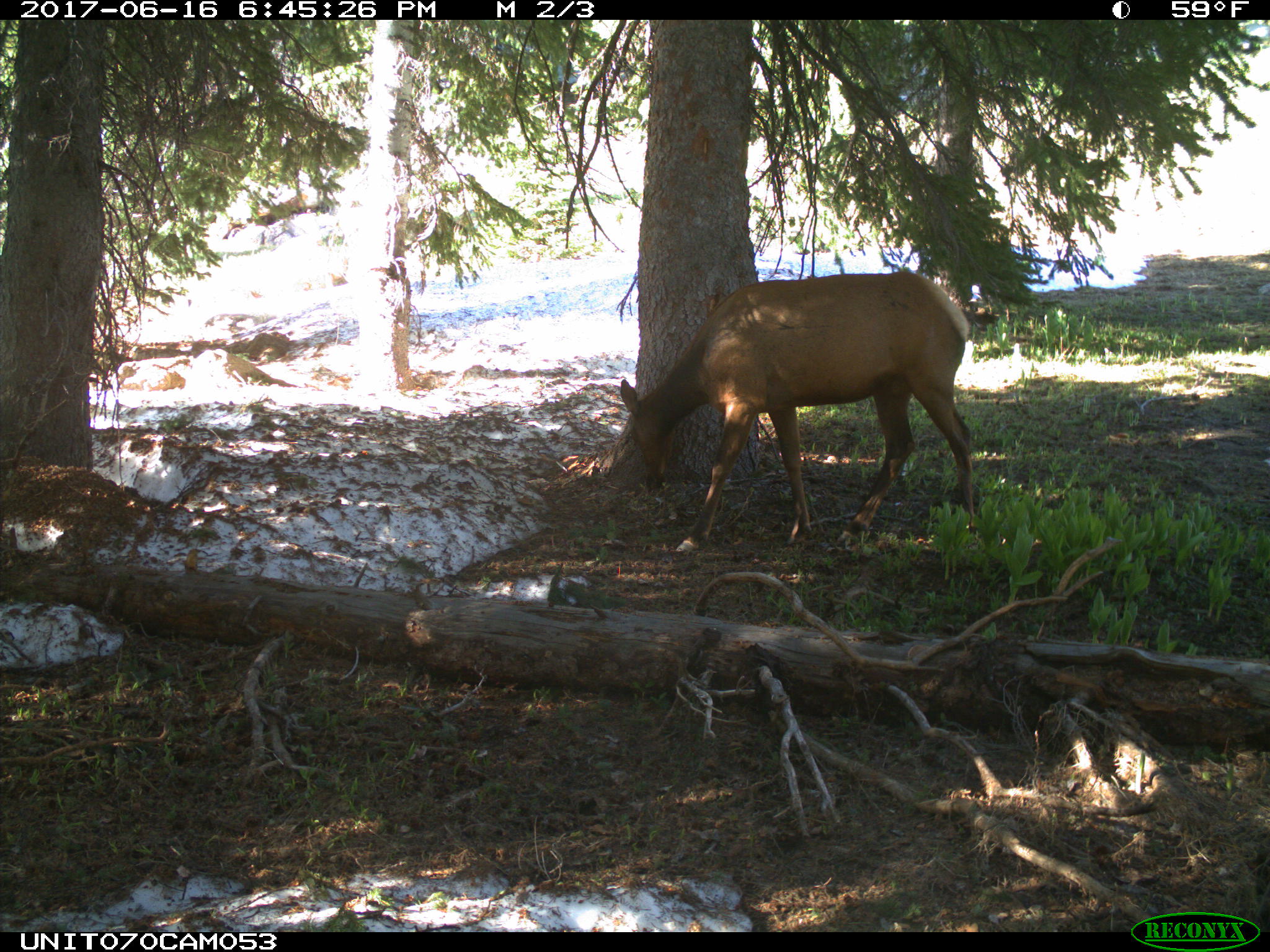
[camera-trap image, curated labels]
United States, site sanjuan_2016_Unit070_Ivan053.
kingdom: Animalia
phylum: Chordata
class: Mammalia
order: Artiodactyla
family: Cervidae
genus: Cervus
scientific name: Cervus elaphus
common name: red deer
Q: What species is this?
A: Cervus elaphus (red deer).